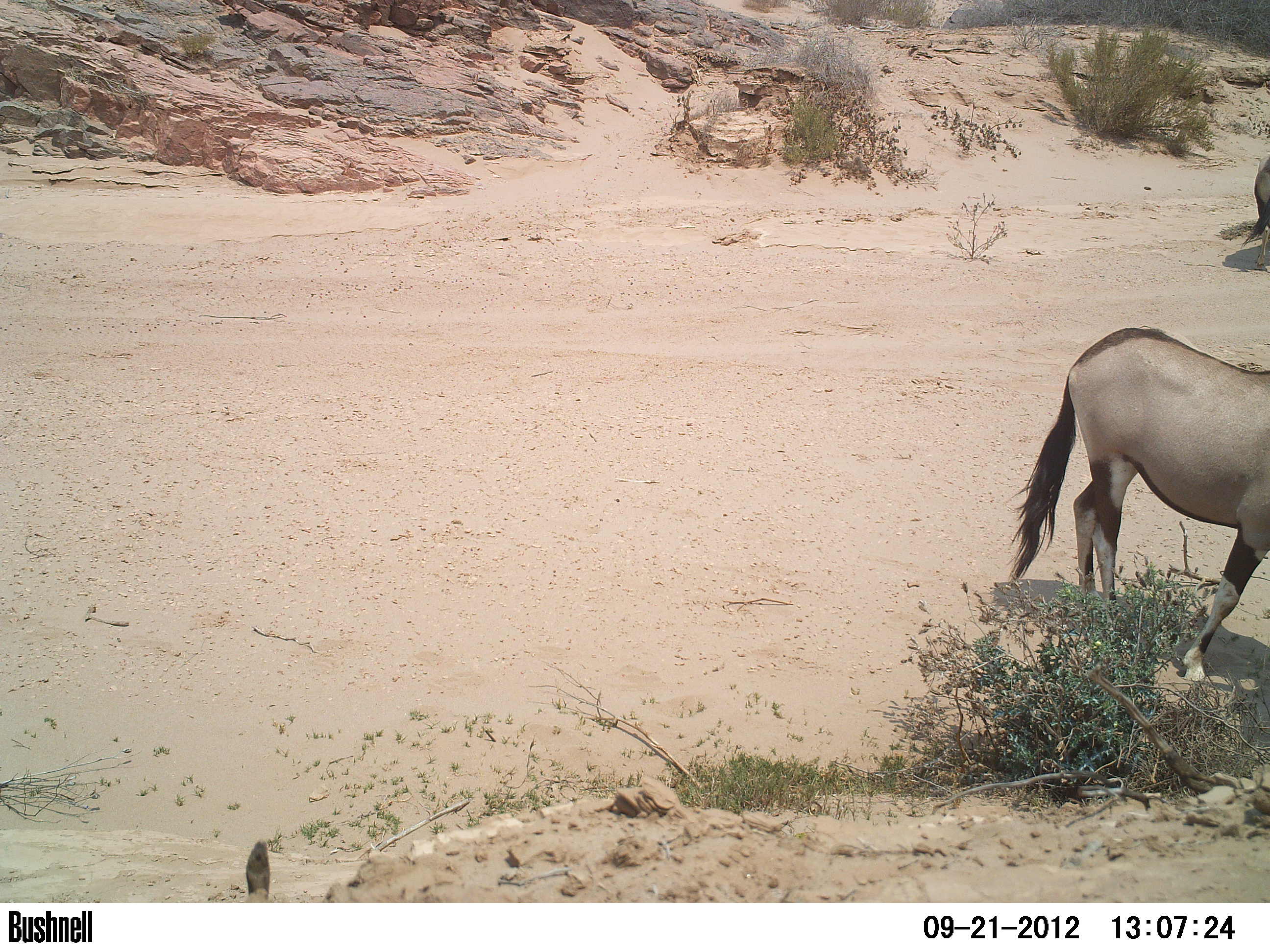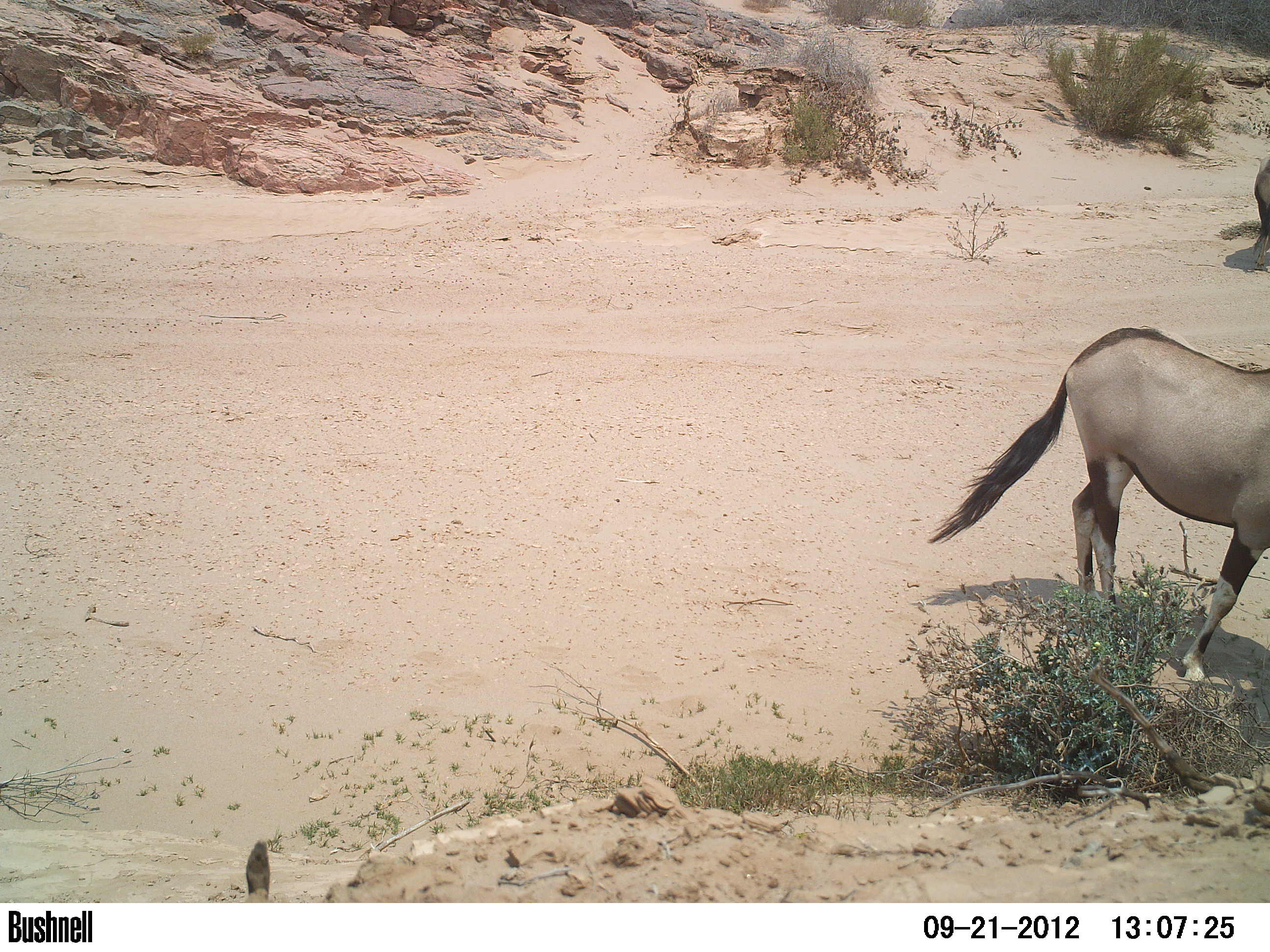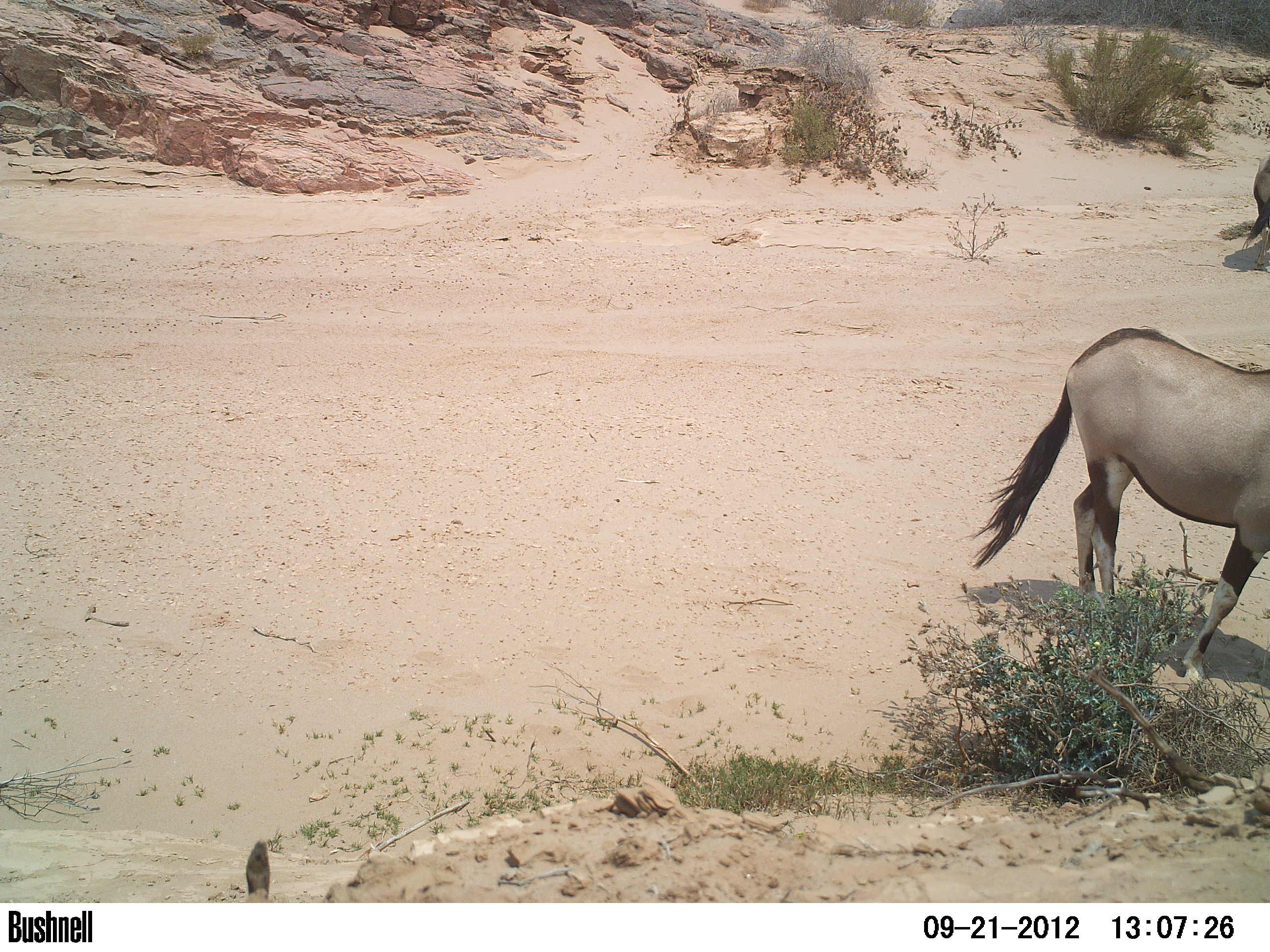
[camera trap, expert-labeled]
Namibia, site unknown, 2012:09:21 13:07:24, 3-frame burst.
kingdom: Animalia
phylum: Chordata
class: Mammalia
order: Artiodactyla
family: Bovidae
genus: Oryx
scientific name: Oryx gazella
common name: gemsbok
Oryx gazella (gemsbok).